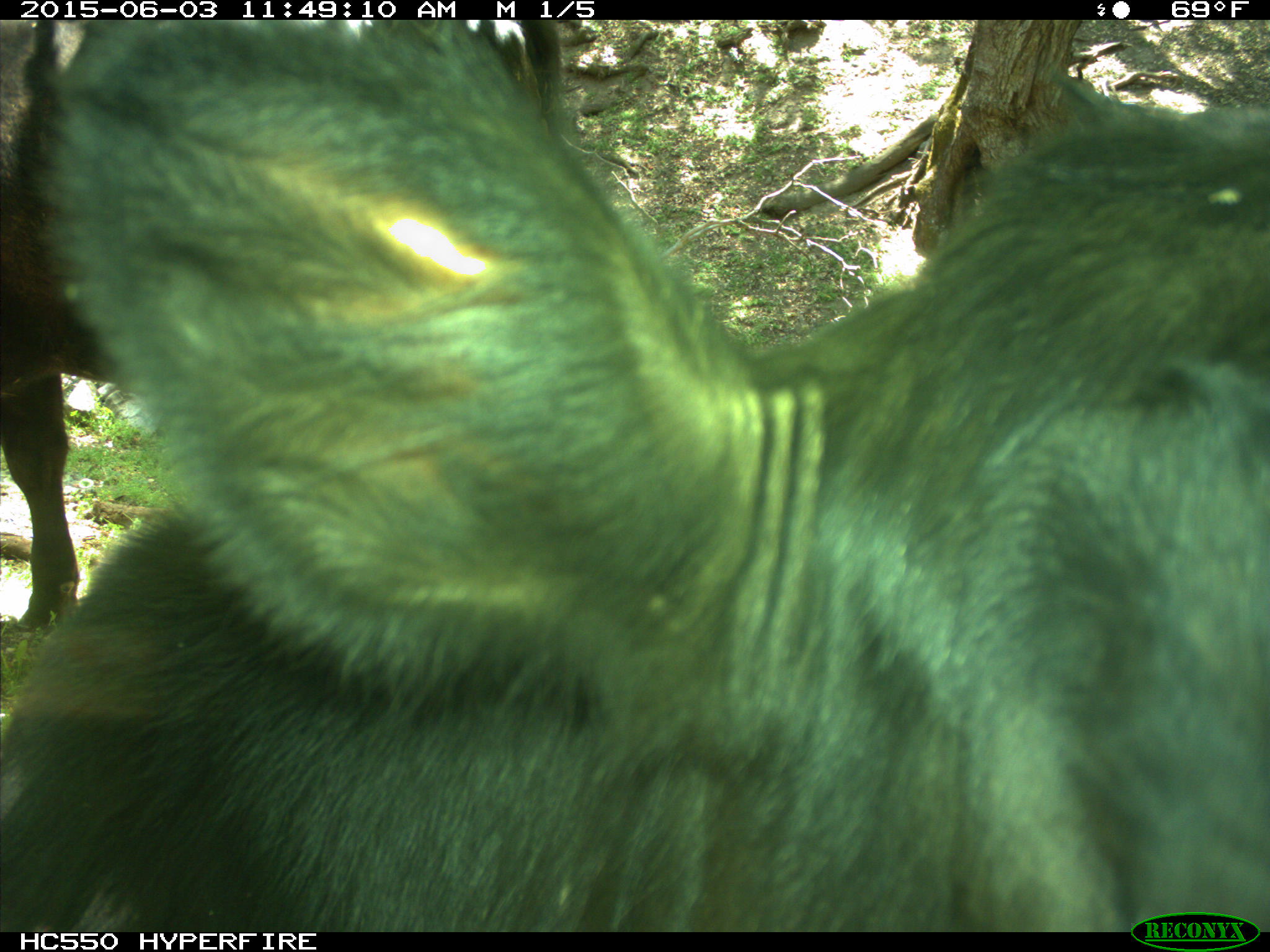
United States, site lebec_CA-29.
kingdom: Animalia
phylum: Chordata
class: Mammalia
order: Artiodactyla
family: Bovidae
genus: Bos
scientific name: Bos taurus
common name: domestic cow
Bos taurus (domestic cow).